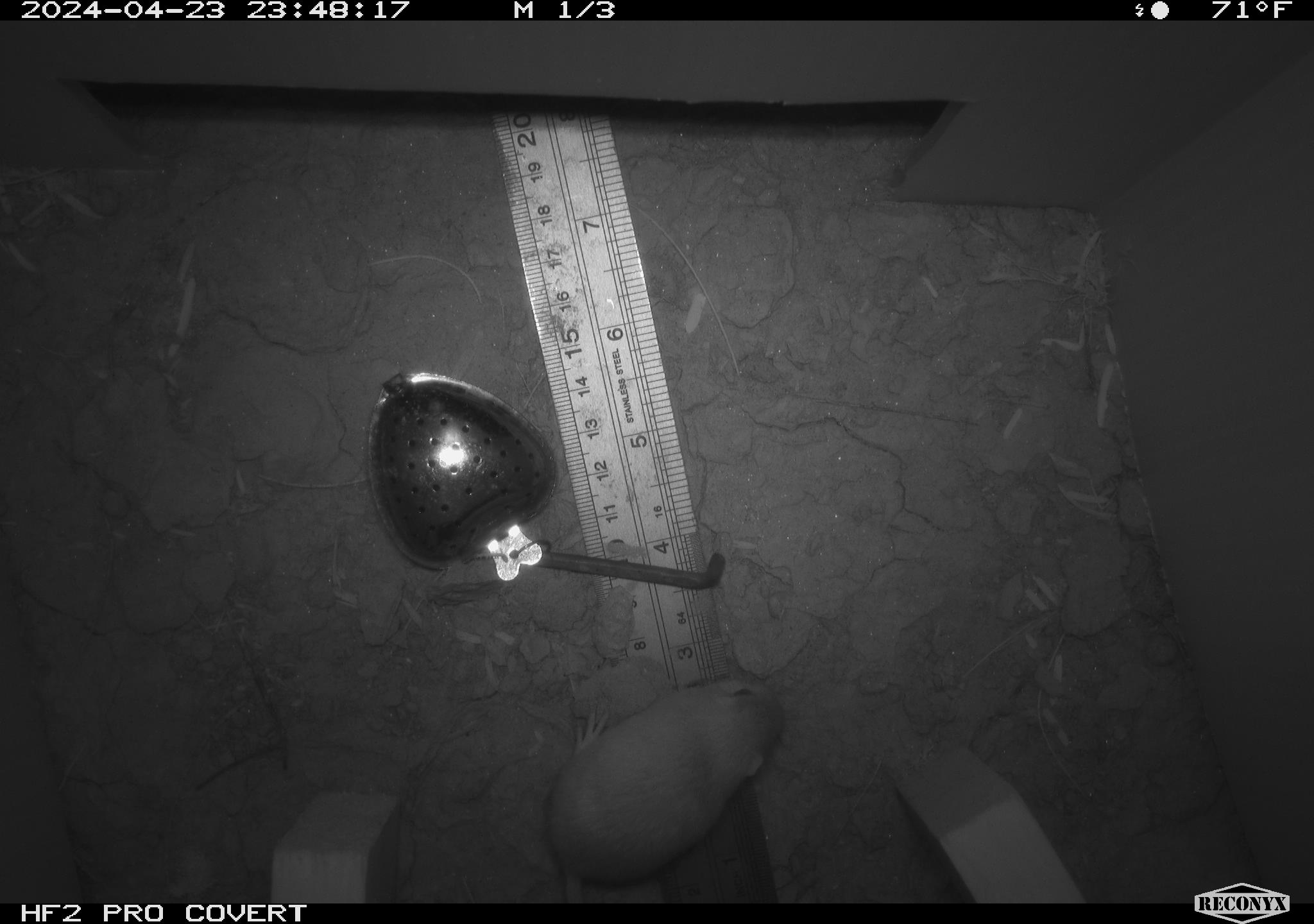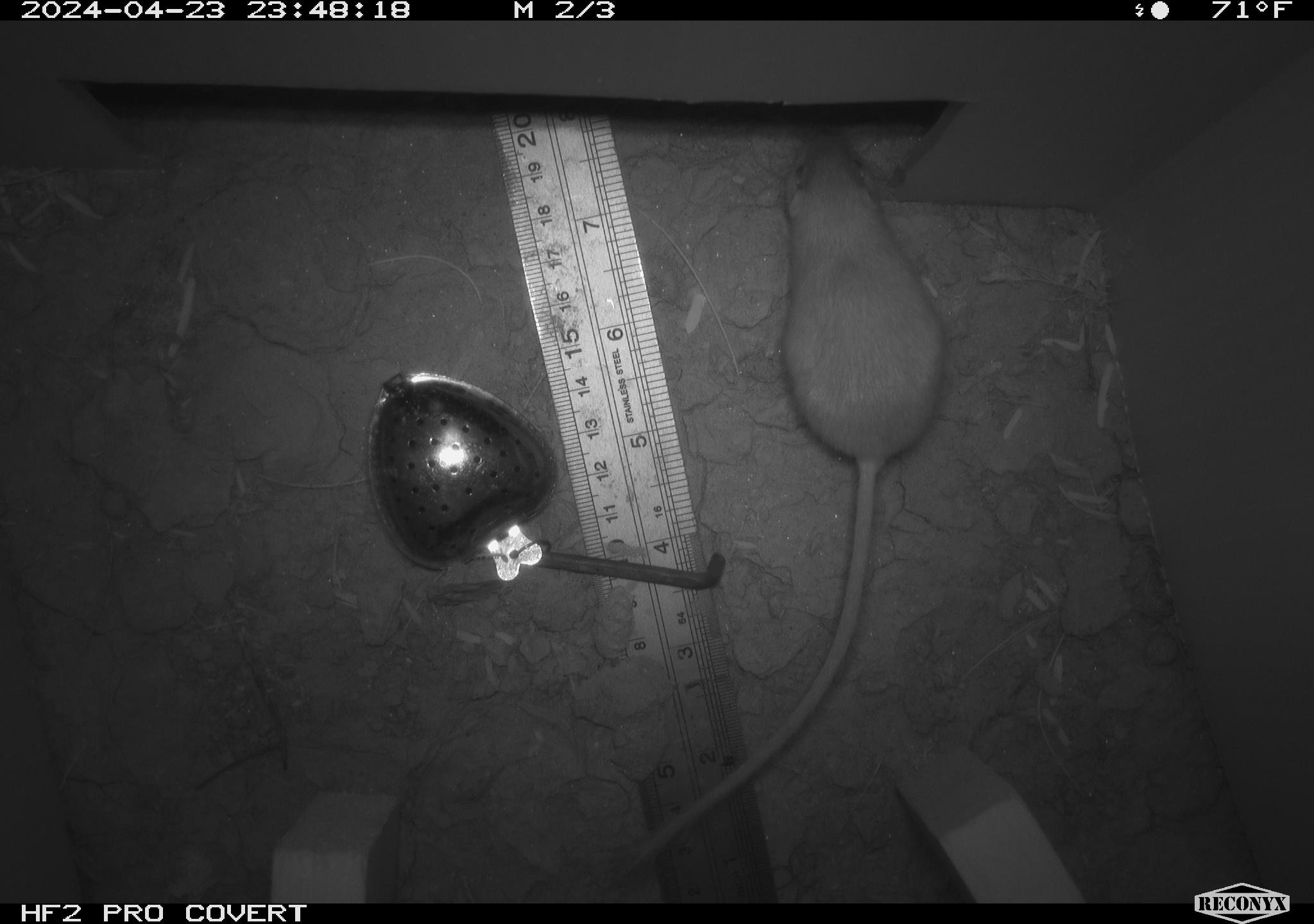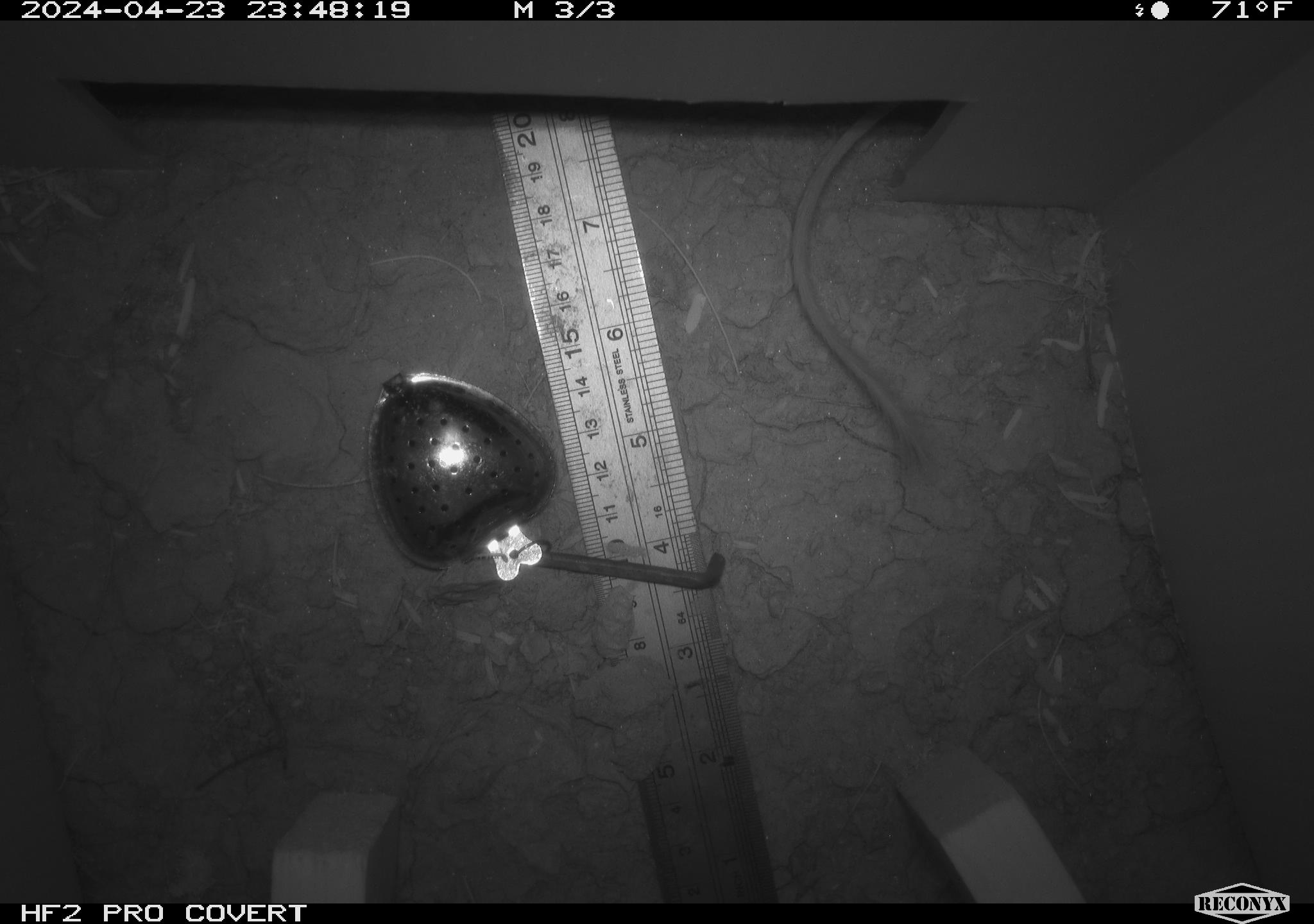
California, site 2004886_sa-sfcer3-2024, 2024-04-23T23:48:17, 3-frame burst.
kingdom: Animalia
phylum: Chordata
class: Mammalia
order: Rodentia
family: Heteromyidae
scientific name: Heteromyidae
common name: kangaroo rats and pocket mice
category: heteromyidae family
Heteromyidae family (kangaroo rats and pocket mice) (Heteromyidae).